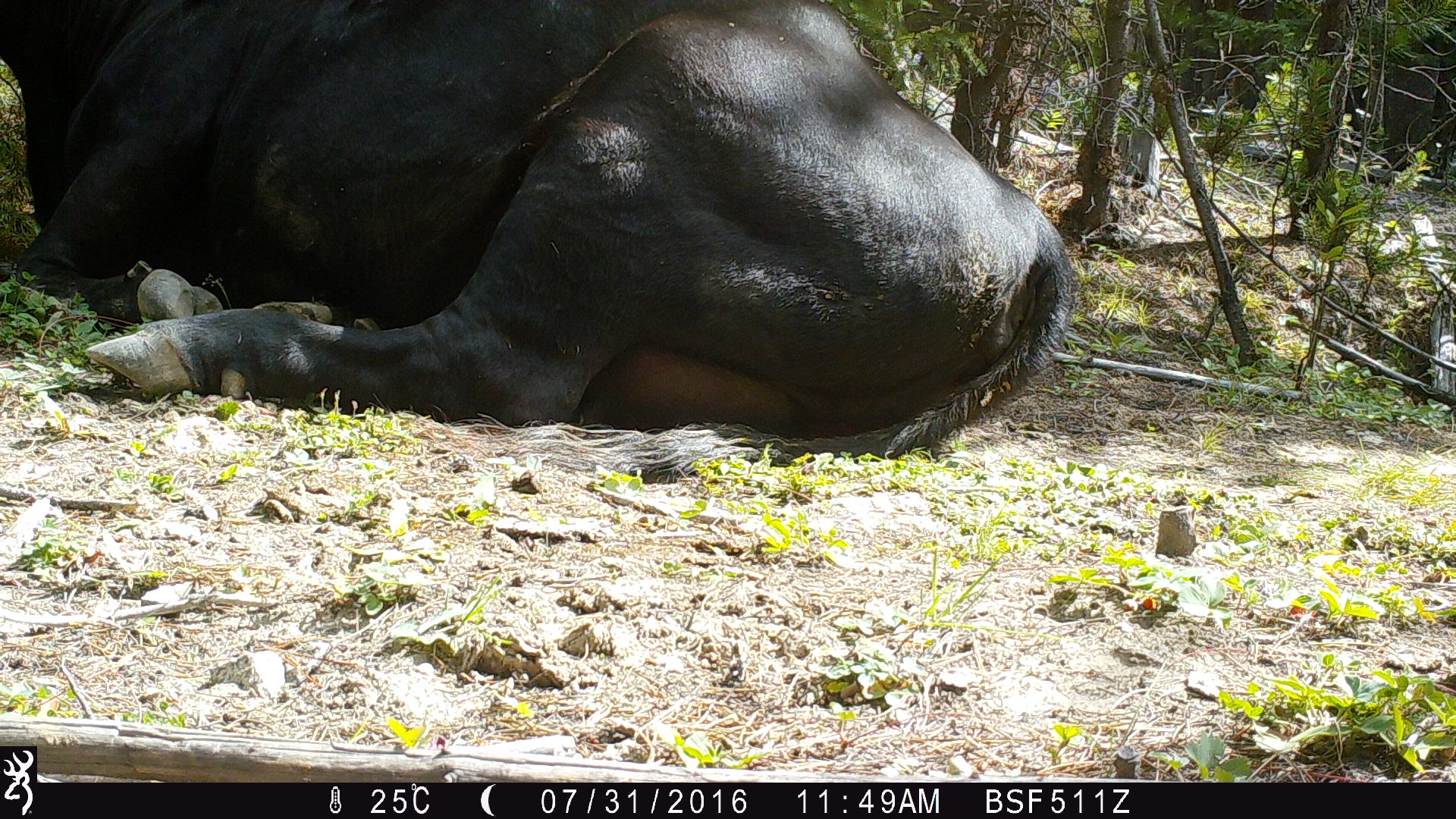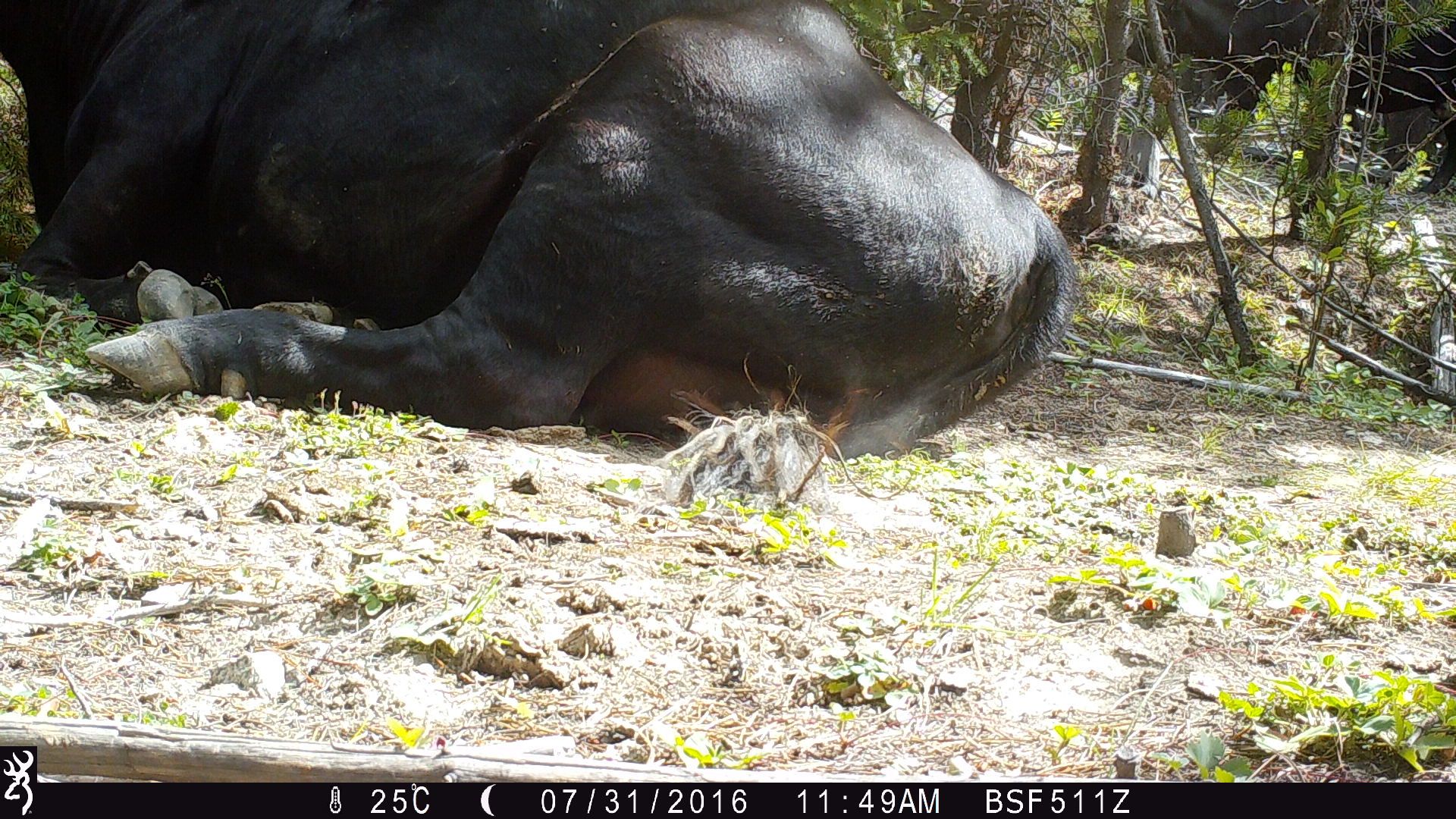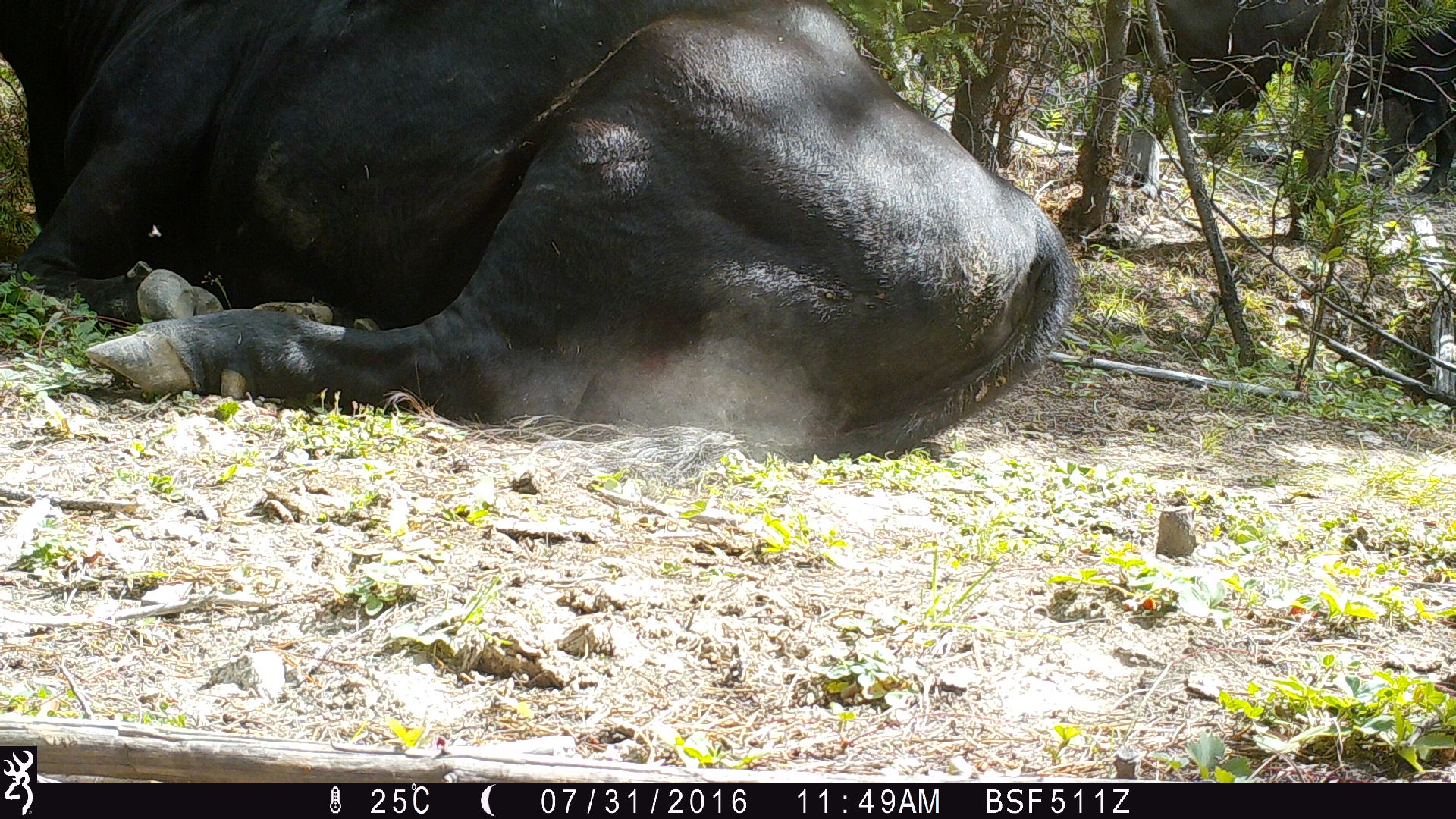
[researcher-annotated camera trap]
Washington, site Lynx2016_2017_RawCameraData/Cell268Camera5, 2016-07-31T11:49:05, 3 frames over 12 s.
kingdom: Animalia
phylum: Chordata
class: Mammalia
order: Artiodactyla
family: Bovidae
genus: Bos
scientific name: Bos taurus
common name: domestic cattle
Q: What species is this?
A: Domestic cattle (Bos taurus).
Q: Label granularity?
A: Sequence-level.